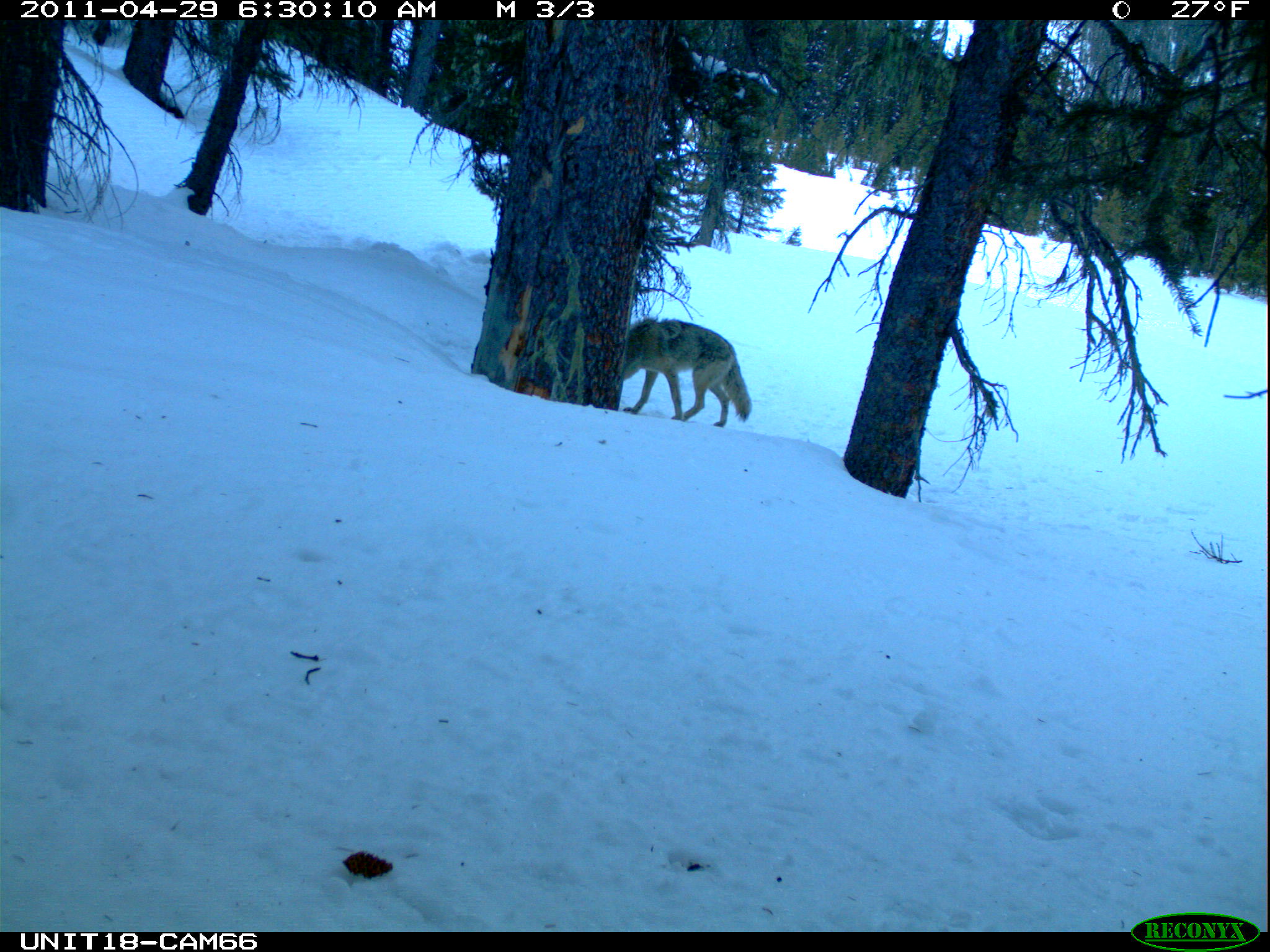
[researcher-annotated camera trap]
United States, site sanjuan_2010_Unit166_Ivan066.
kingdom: Animalia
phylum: Chordata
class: Mammalia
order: Carnivora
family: Canidae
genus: Canis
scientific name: Canis latrans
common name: coyote